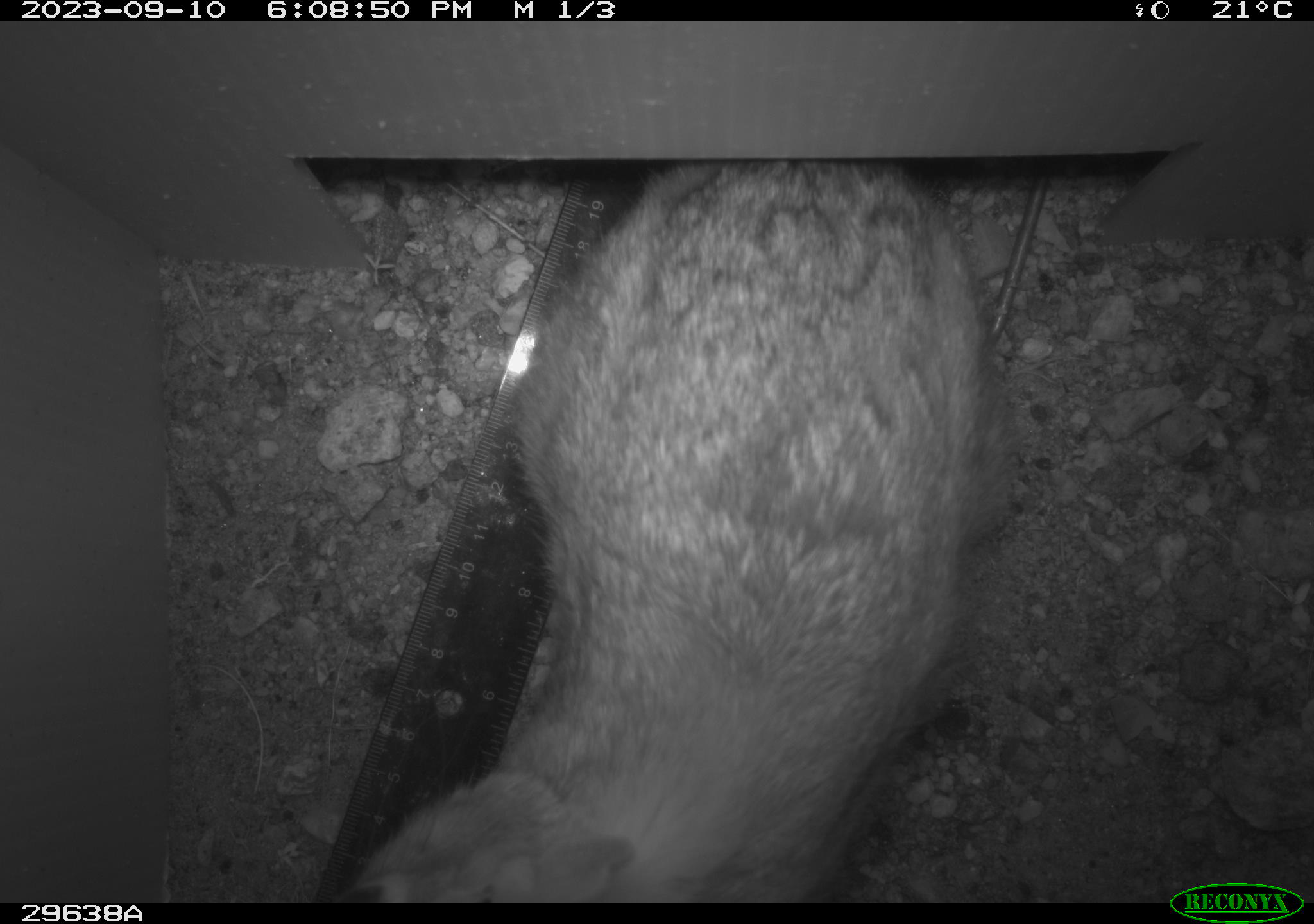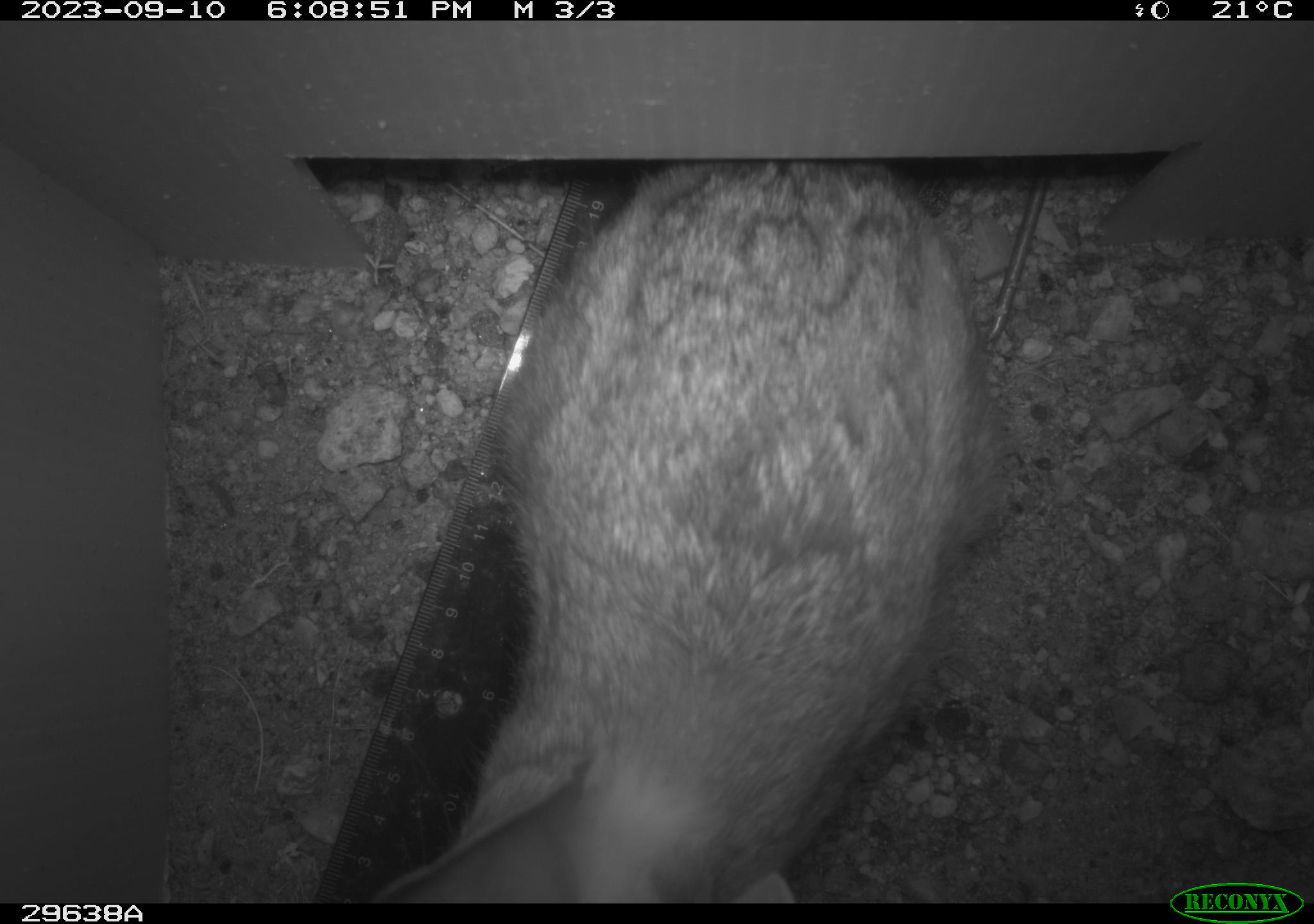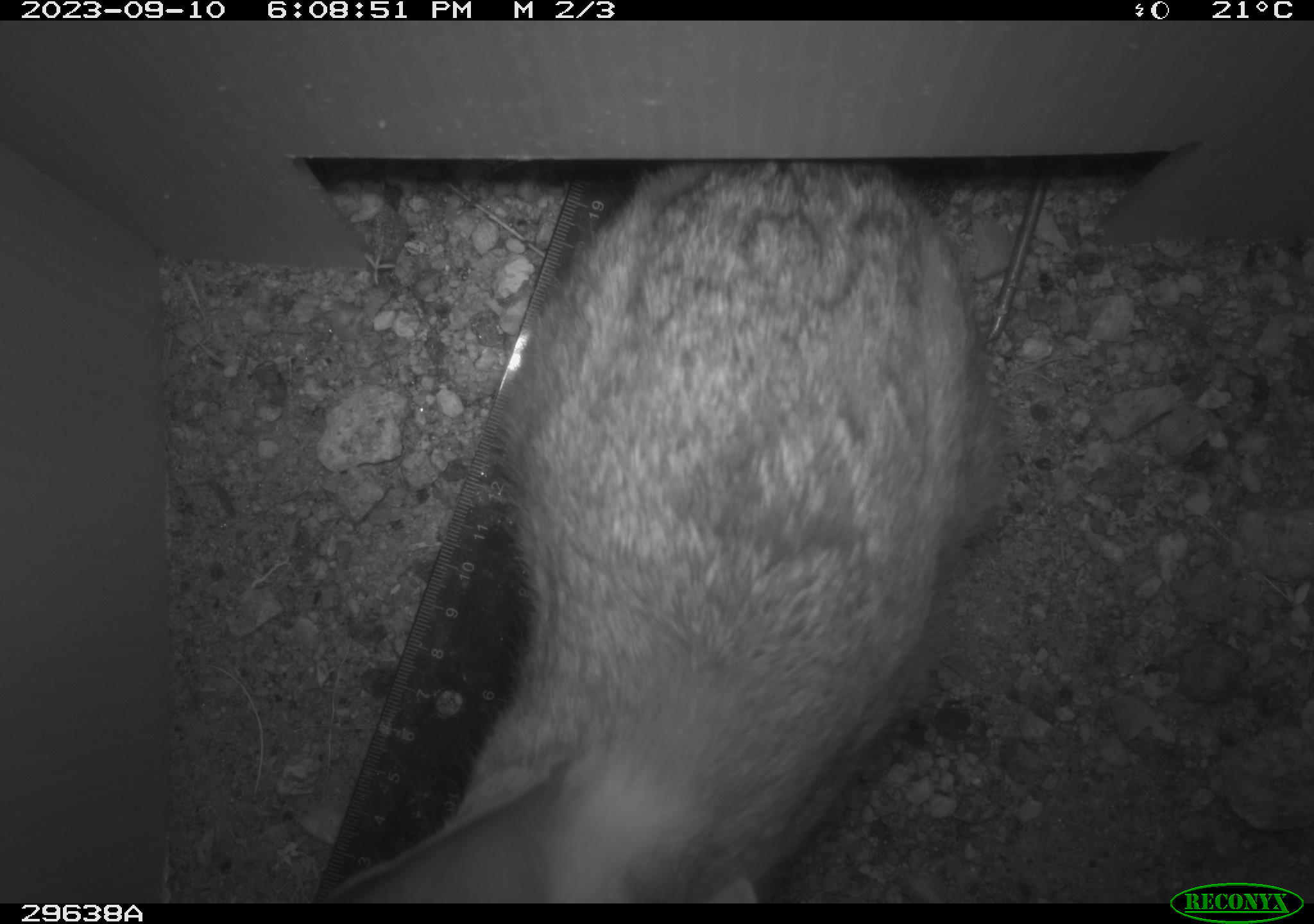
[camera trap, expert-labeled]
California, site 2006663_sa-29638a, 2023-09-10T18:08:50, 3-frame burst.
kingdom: Animalia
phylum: Chordata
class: Mammalia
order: Lagomorpha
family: Leporidae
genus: Lepus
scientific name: Lepus californicus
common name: black-tailed jackrabbit